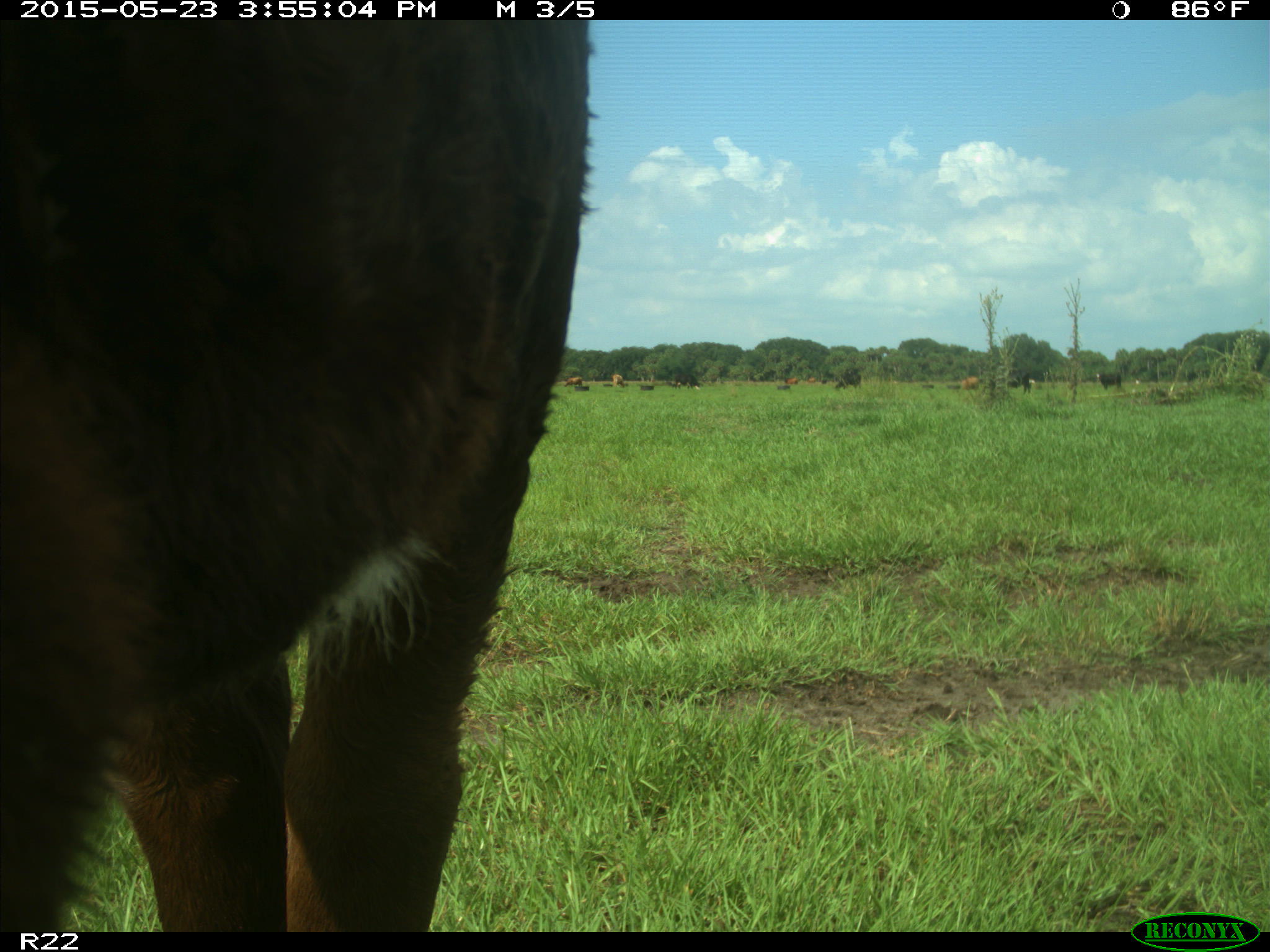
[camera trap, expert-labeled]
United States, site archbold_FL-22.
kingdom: Animalia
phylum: Chordata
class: Mammalia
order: Artiodactyla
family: Bovidae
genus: Bos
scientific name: Bos taurus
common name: domestic cow